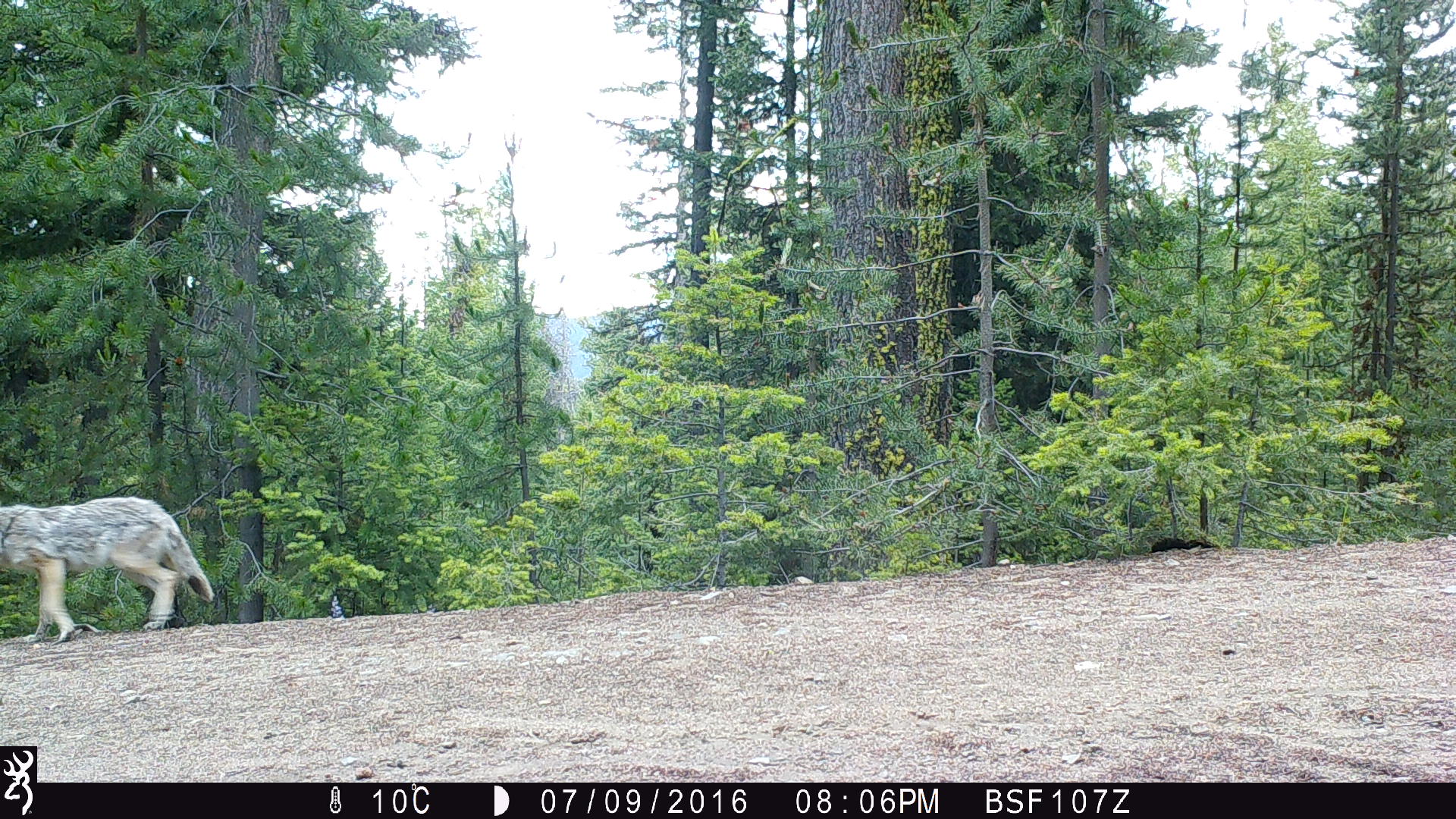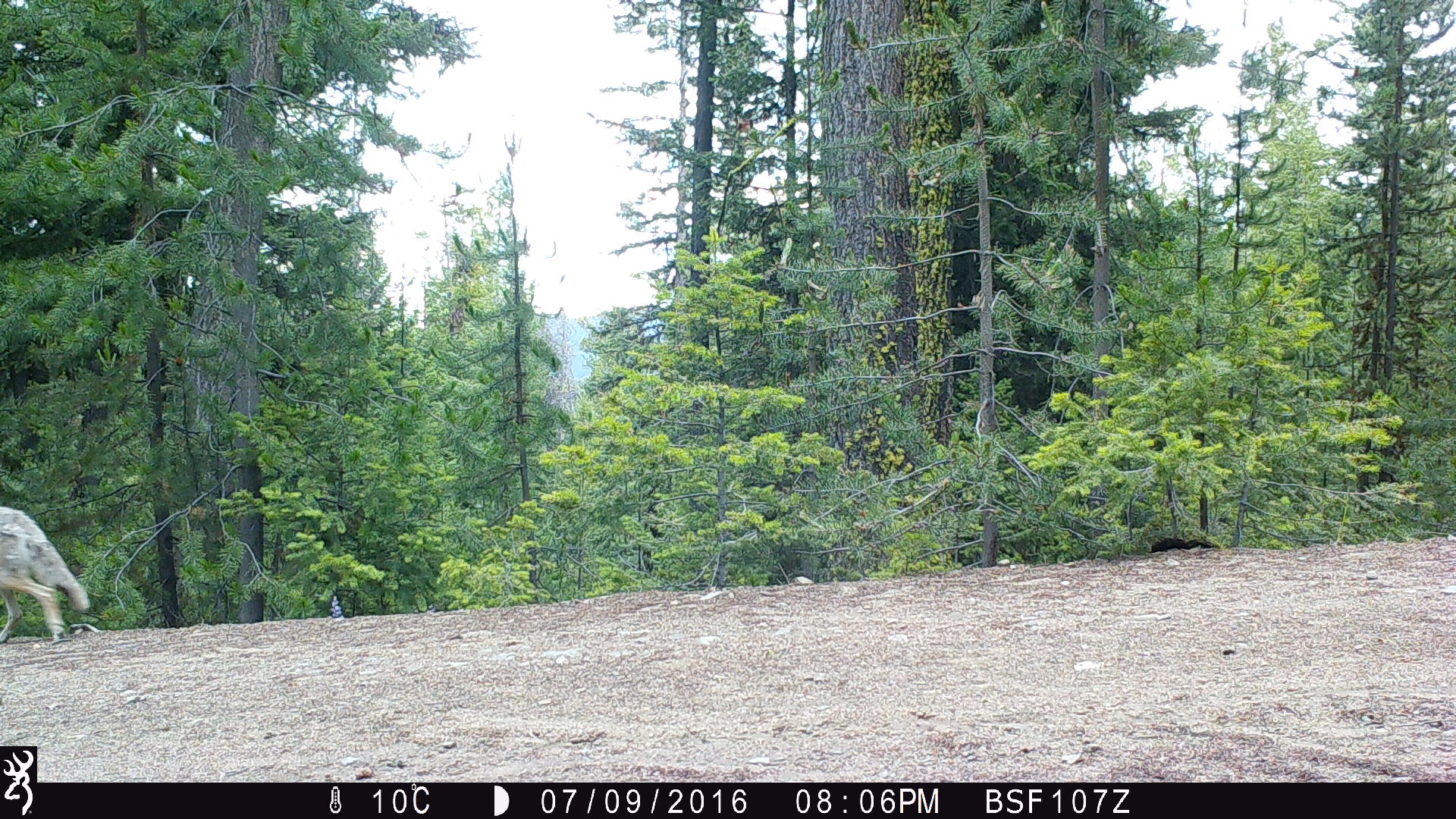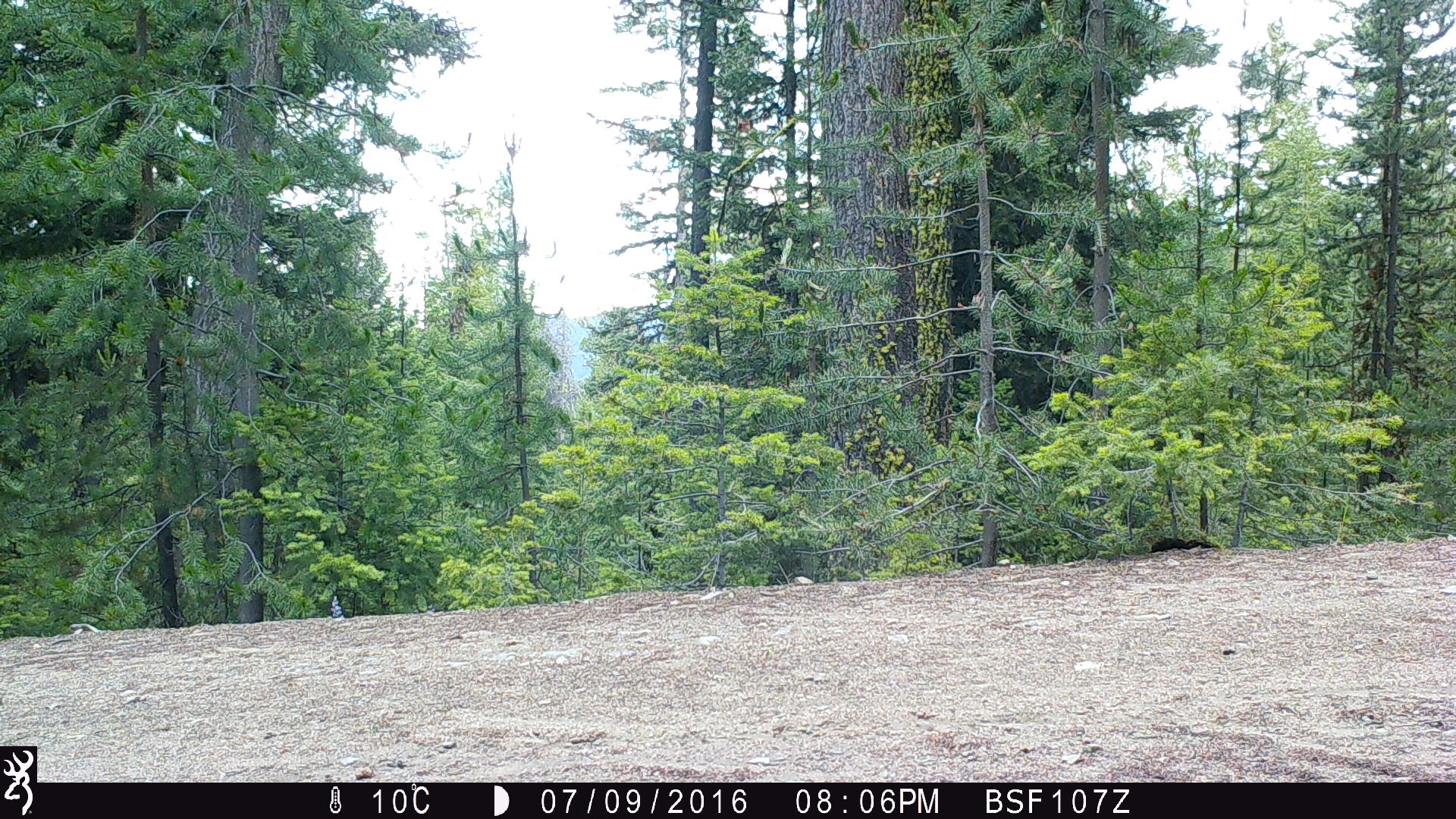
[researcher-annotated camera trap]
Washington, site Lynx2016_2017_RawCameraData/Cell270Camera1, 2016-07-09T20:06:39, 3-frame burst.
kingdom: Animalia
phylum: Chordata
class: Mammalia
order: Carnivora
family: Canidae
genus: Canis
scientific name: Canis latrans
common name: coyote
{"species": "Canis latrans (coyote)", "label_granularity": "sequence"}